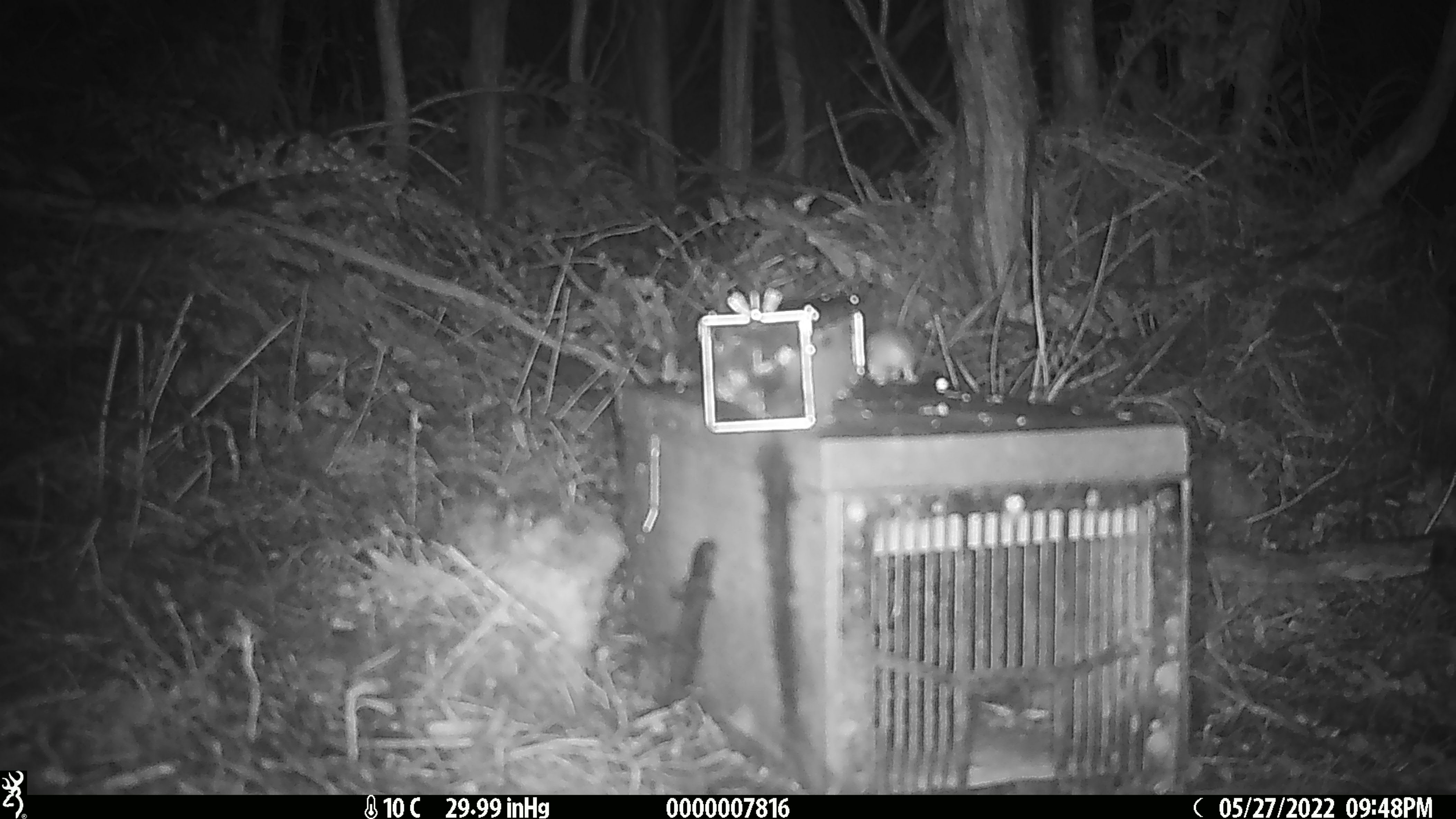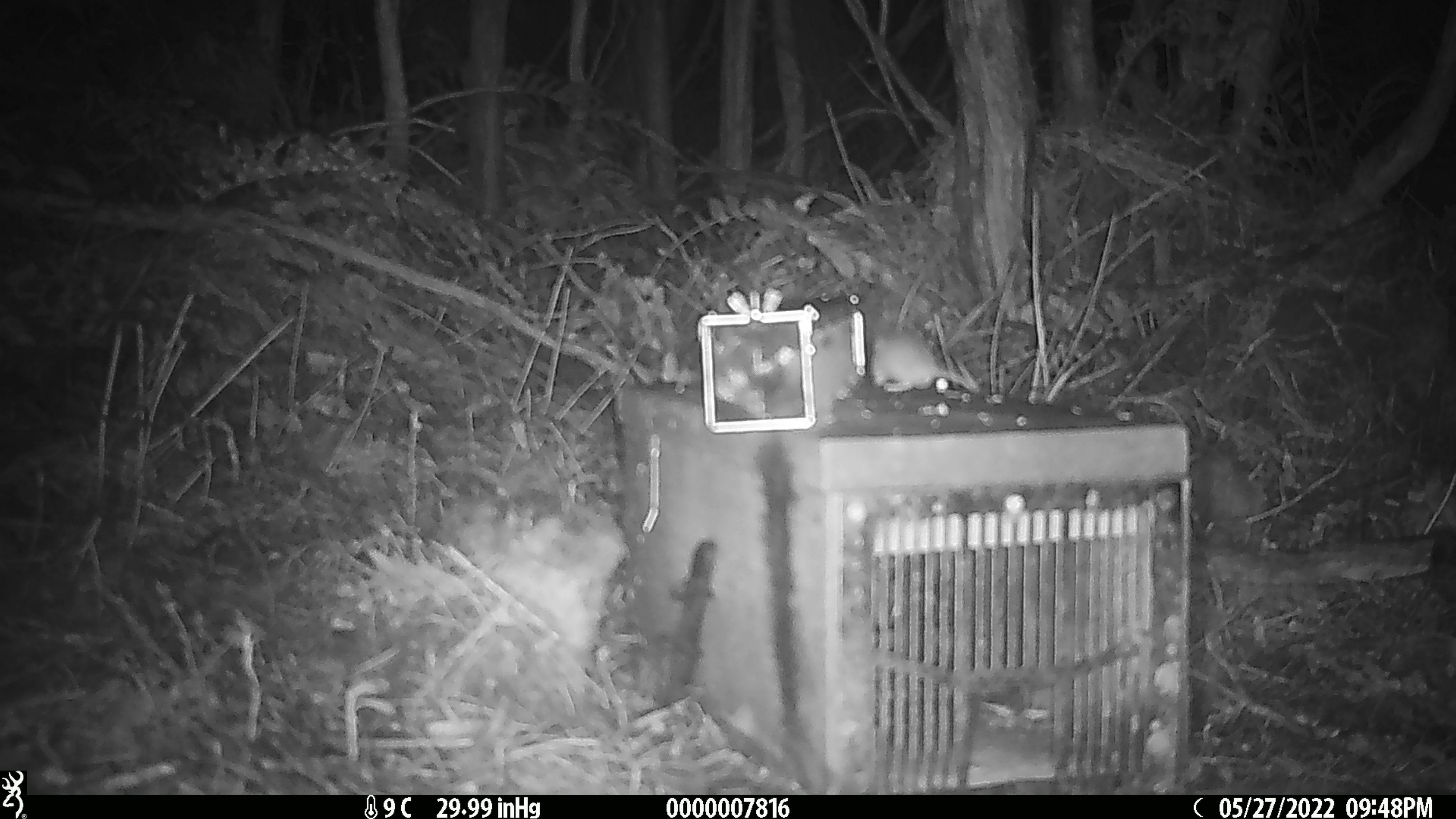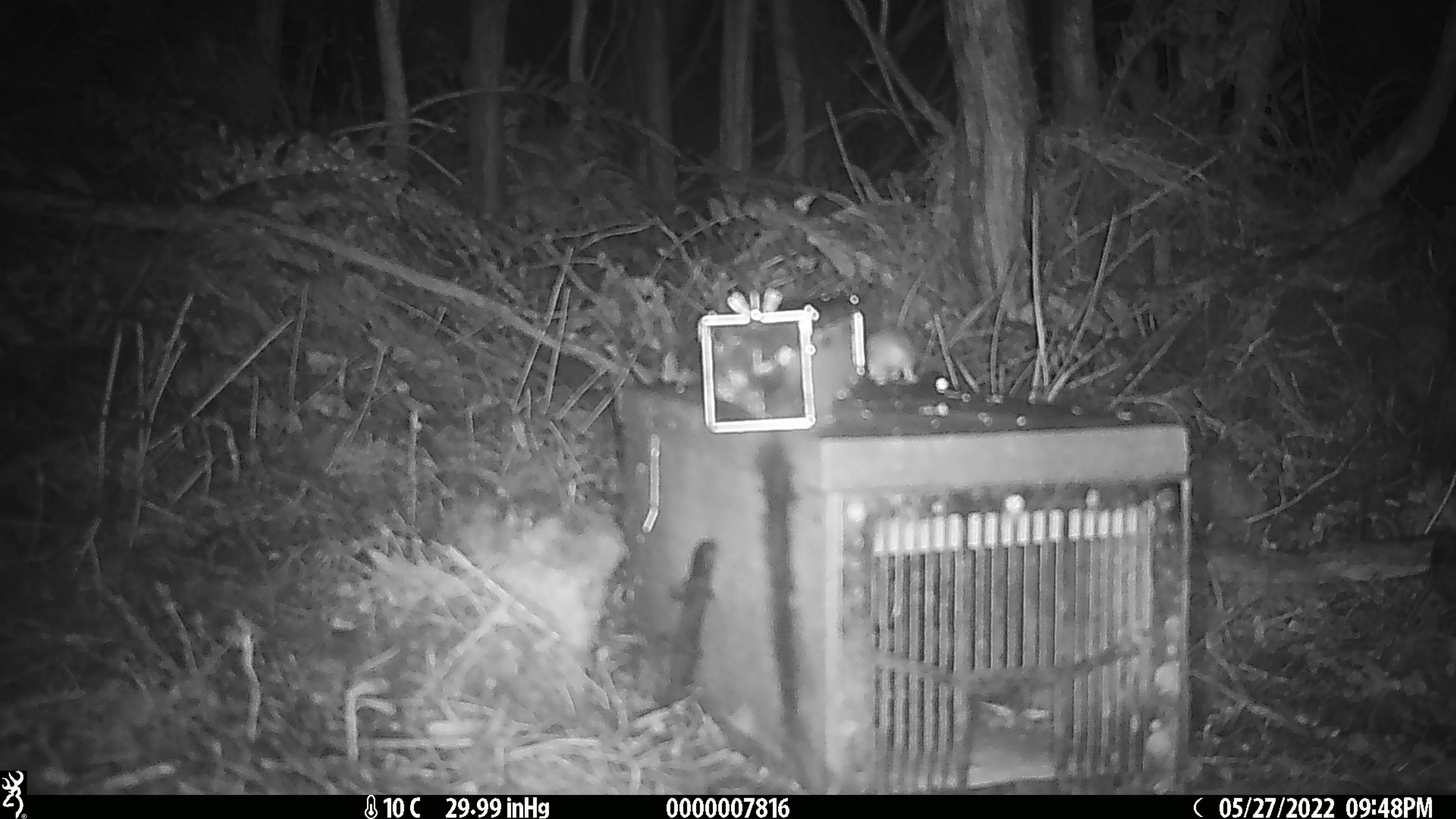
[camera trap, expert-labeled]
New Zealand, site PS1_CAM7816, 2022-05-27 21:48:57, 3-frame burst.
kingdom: Animalia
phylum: Chordata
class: Mammalia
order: Rodentia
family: Muridae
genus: Mus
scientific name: Mus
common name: mouse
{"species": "mouse (Mus)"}